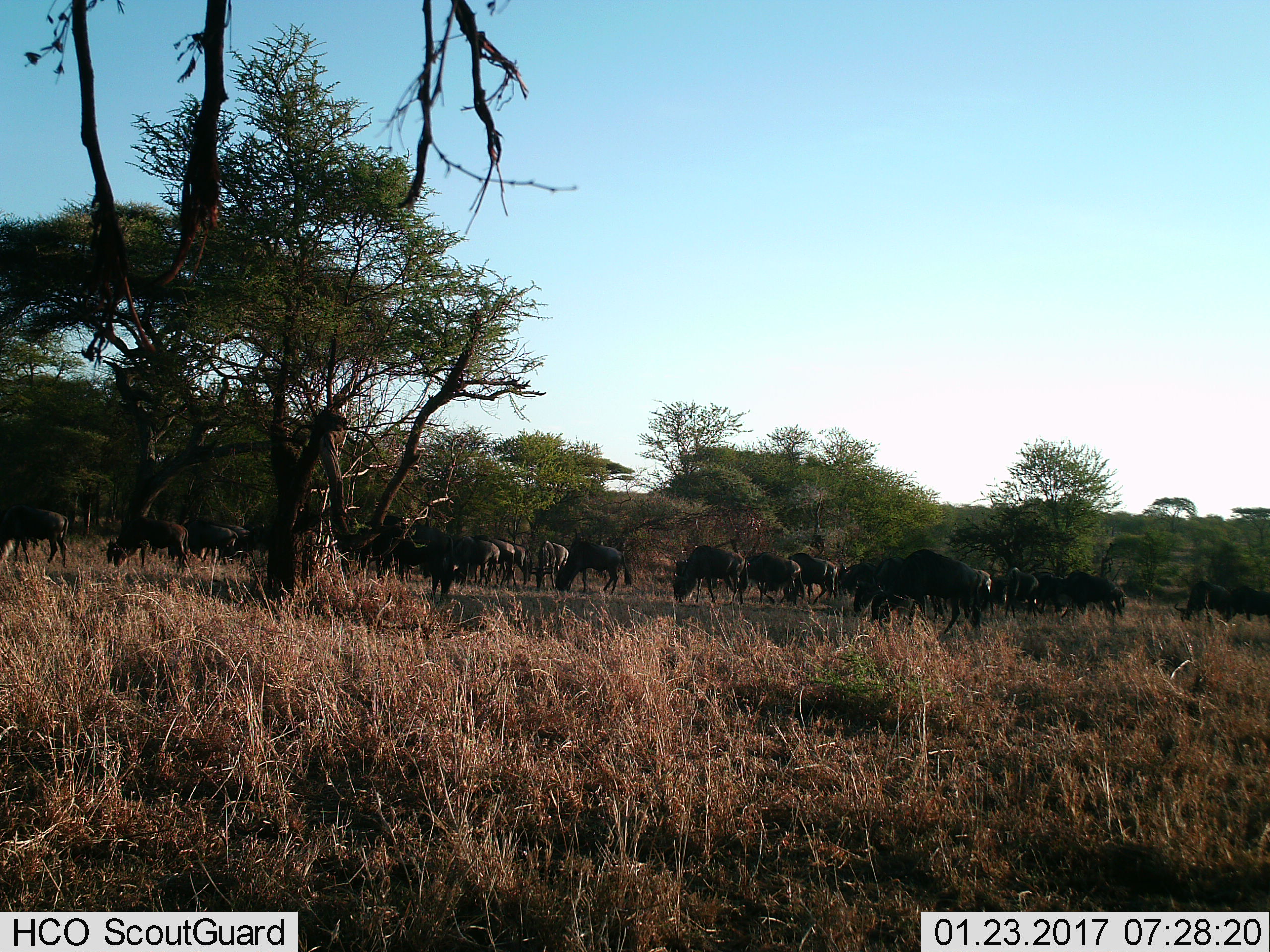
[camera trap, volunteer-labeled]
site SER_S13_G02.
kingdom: Animalia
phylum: Chordata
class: Mammalia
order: Artiodactyla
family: Bovidae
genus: Connochaetes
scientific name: Connochaetes taurinus taurinus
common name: blue wildebeest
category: wildebeestblue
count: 11-50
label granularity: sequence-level